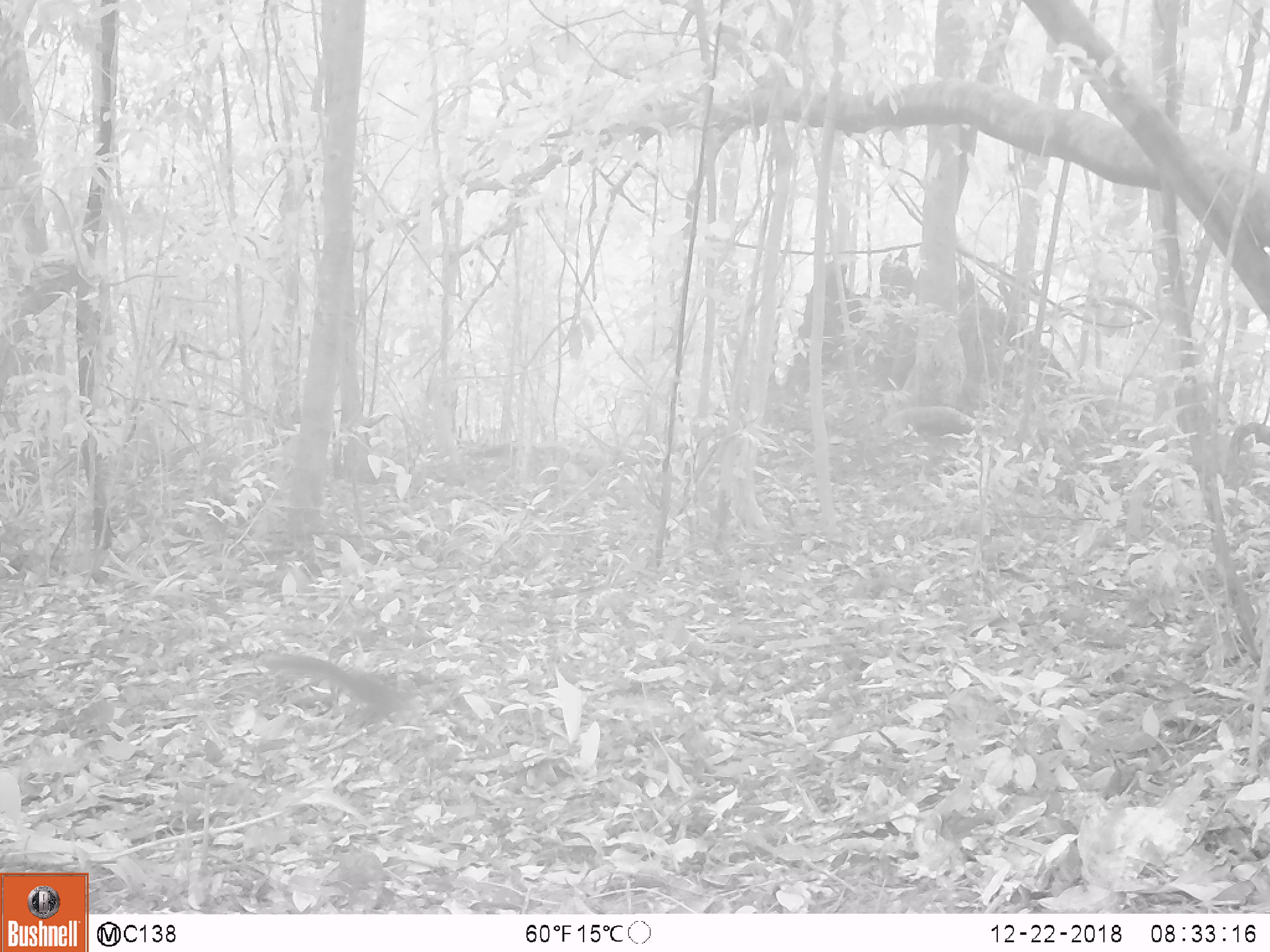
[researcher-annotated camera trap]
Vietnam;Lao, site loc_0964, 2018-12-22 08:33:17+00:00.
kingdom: Animalia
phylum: Chordata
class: Mammalia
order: Rodentia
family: Sciuridae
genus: Dremomys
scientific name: Dremomys rufigenis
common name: red-cheeked squirrel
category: red cheeked squirrel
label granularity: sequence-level